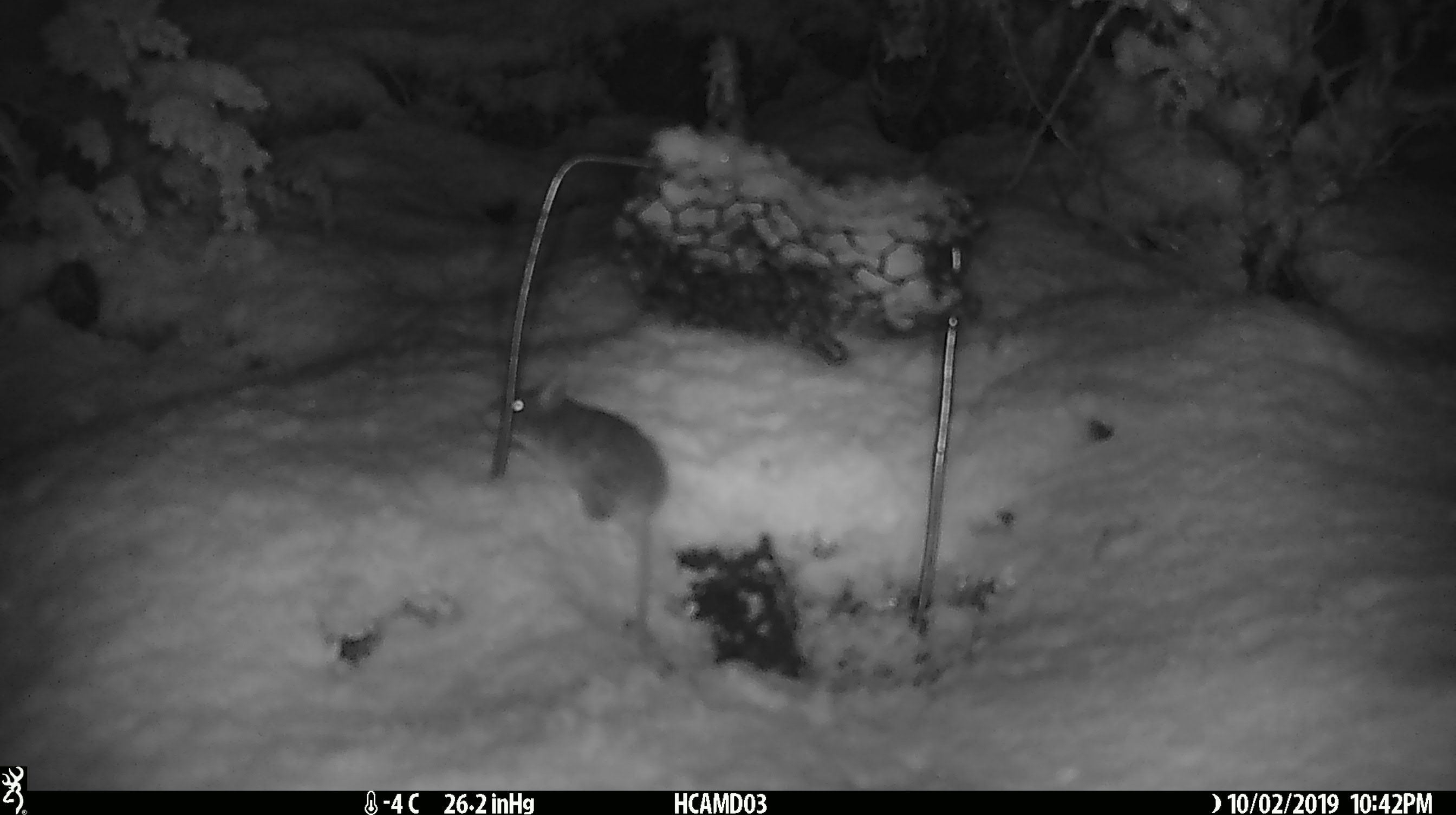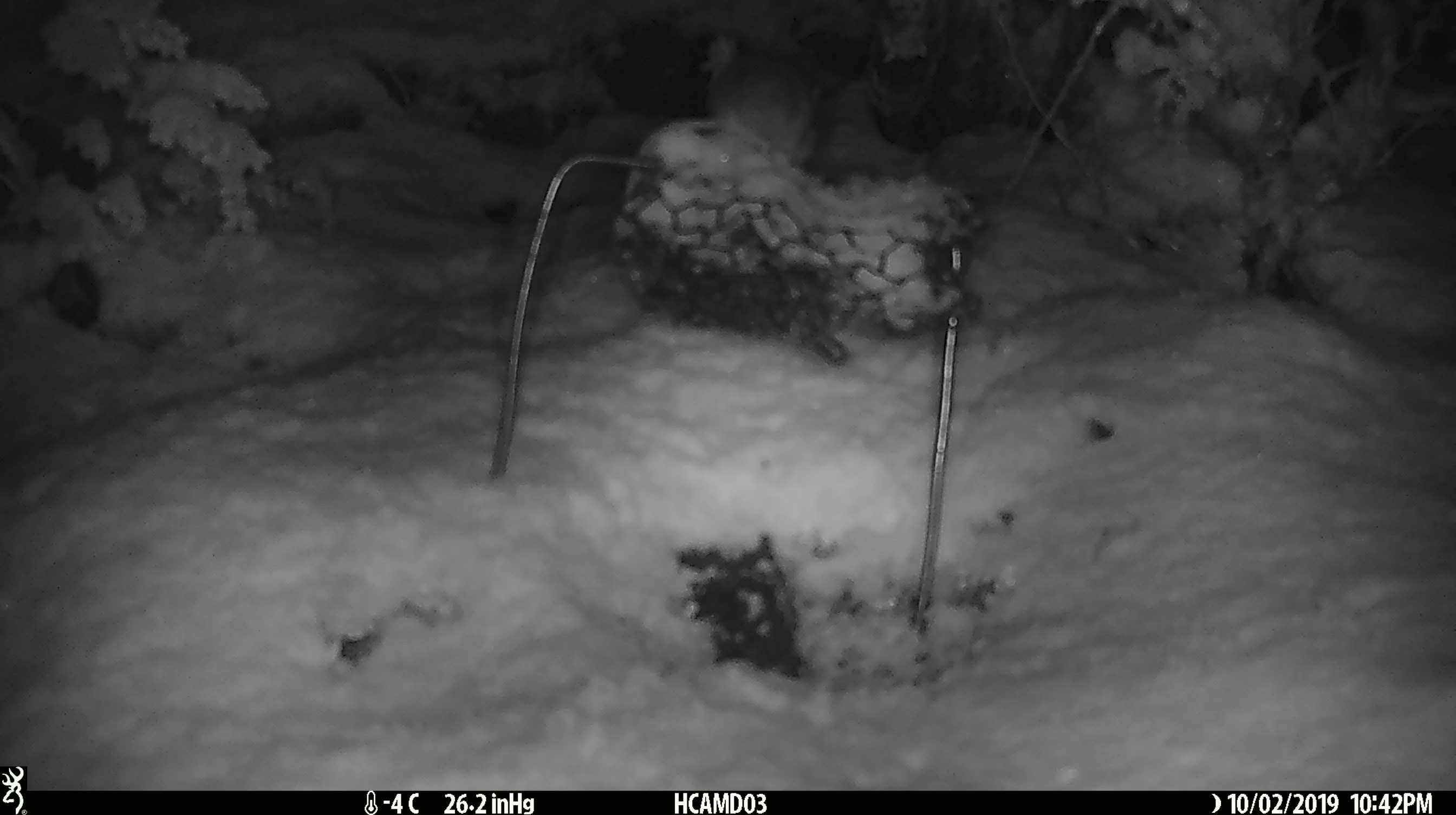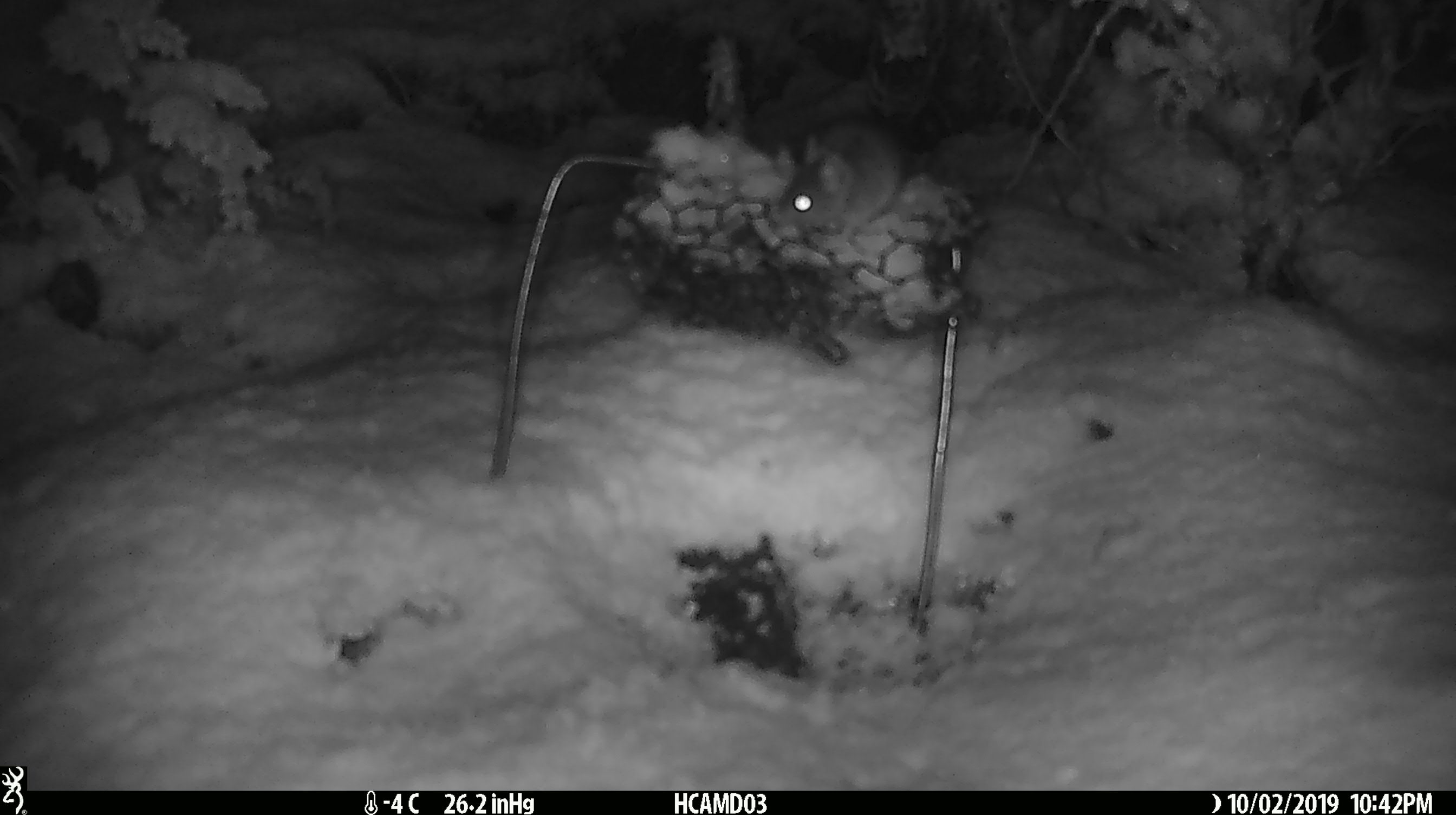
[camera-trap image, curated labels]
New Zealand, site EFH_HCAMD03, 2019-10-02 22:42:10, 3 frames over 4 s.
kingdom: Animalia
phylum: Chordata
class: Mammalia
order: Rodentia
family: Muridae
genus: Mus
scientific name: Mus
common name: mouse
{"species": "mouse (Mus)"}